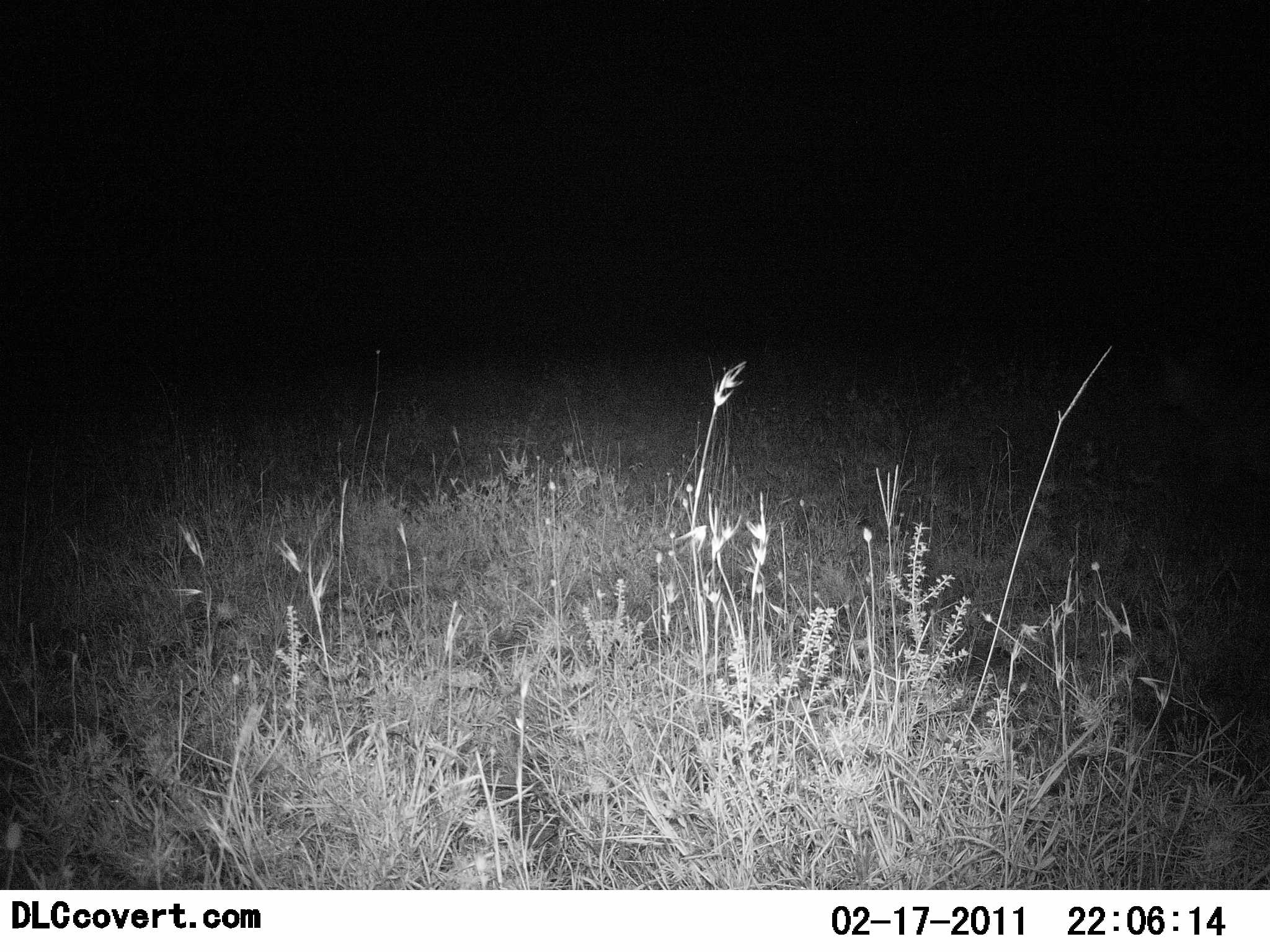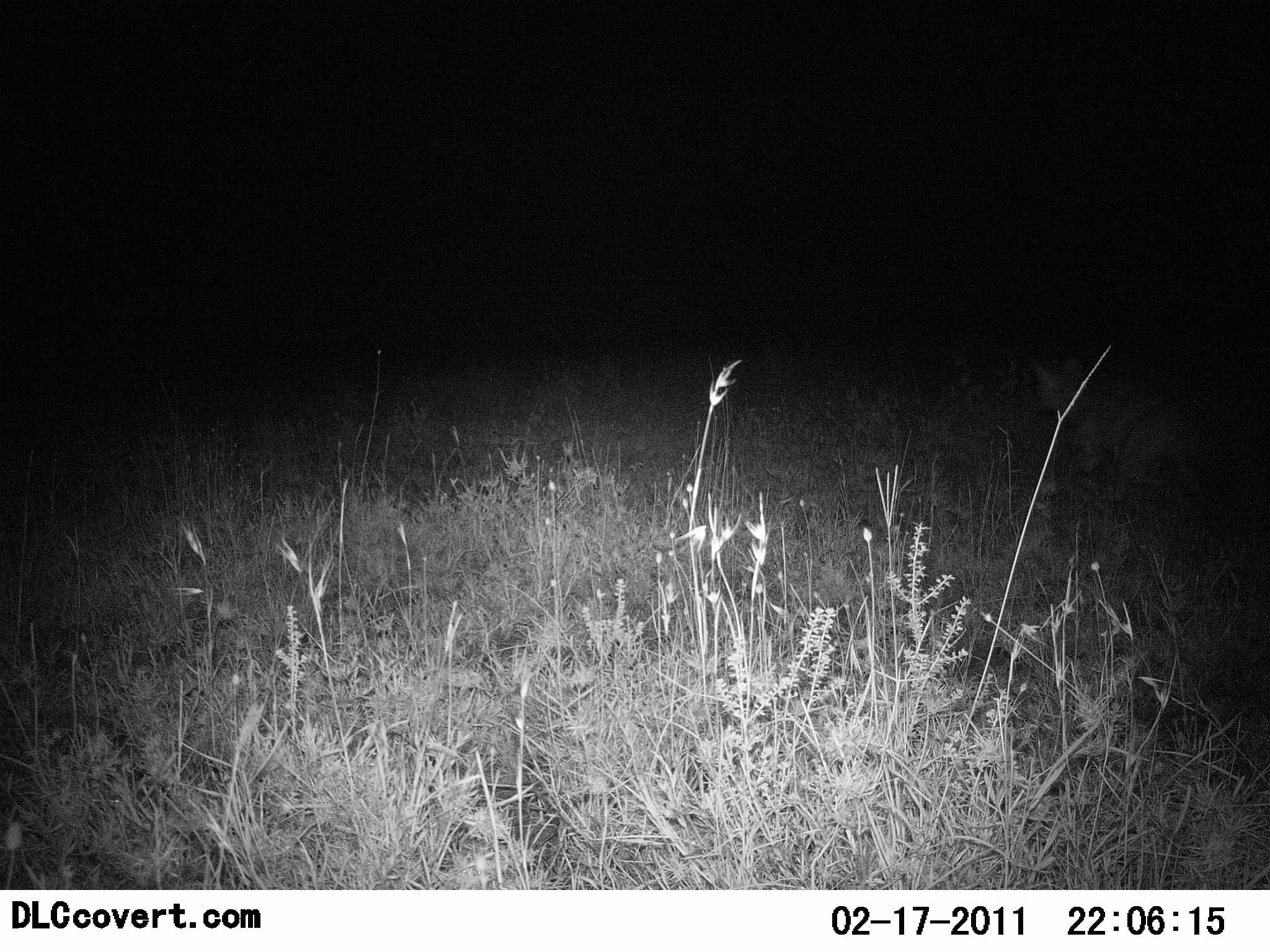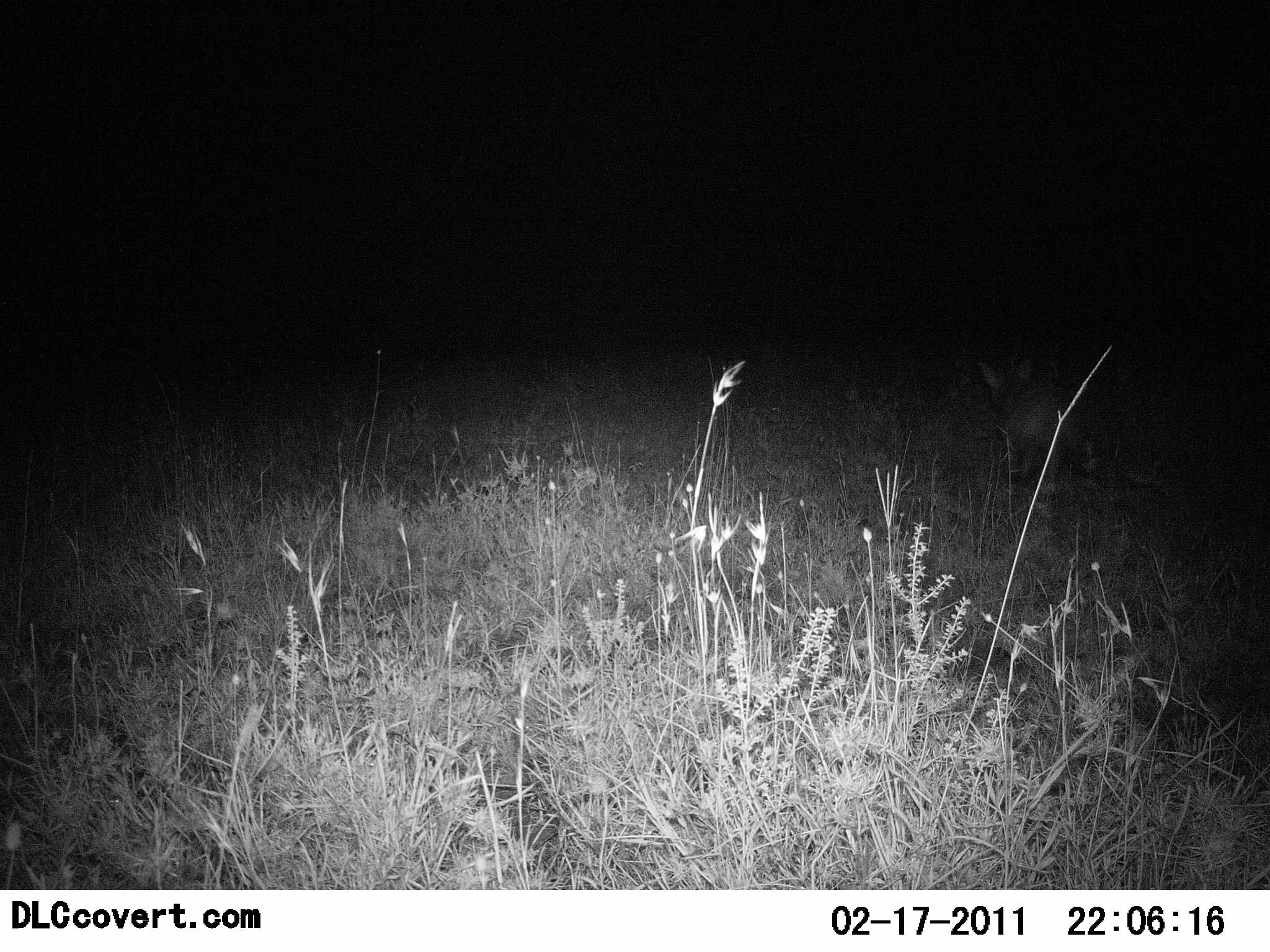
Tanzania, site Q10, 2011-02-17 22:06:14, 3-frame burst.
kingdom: Animalia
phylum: Chordata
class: Mammalia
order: Carnivora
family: Canidae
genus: Otocyon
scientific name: Otocyon megalotis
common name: bat-eared fox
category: batearedfox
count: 1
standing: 17%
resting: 0%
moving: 83%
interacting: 0%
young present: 0%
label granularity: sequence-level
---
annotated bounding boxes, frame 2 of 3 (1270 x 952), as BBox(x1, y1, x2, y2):
animal: BBox(1033, 352, 1229, 506)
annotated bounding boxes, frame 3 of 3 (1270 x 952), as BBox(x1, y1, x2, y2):
animal: BBox(975, 353, 1101, 504)